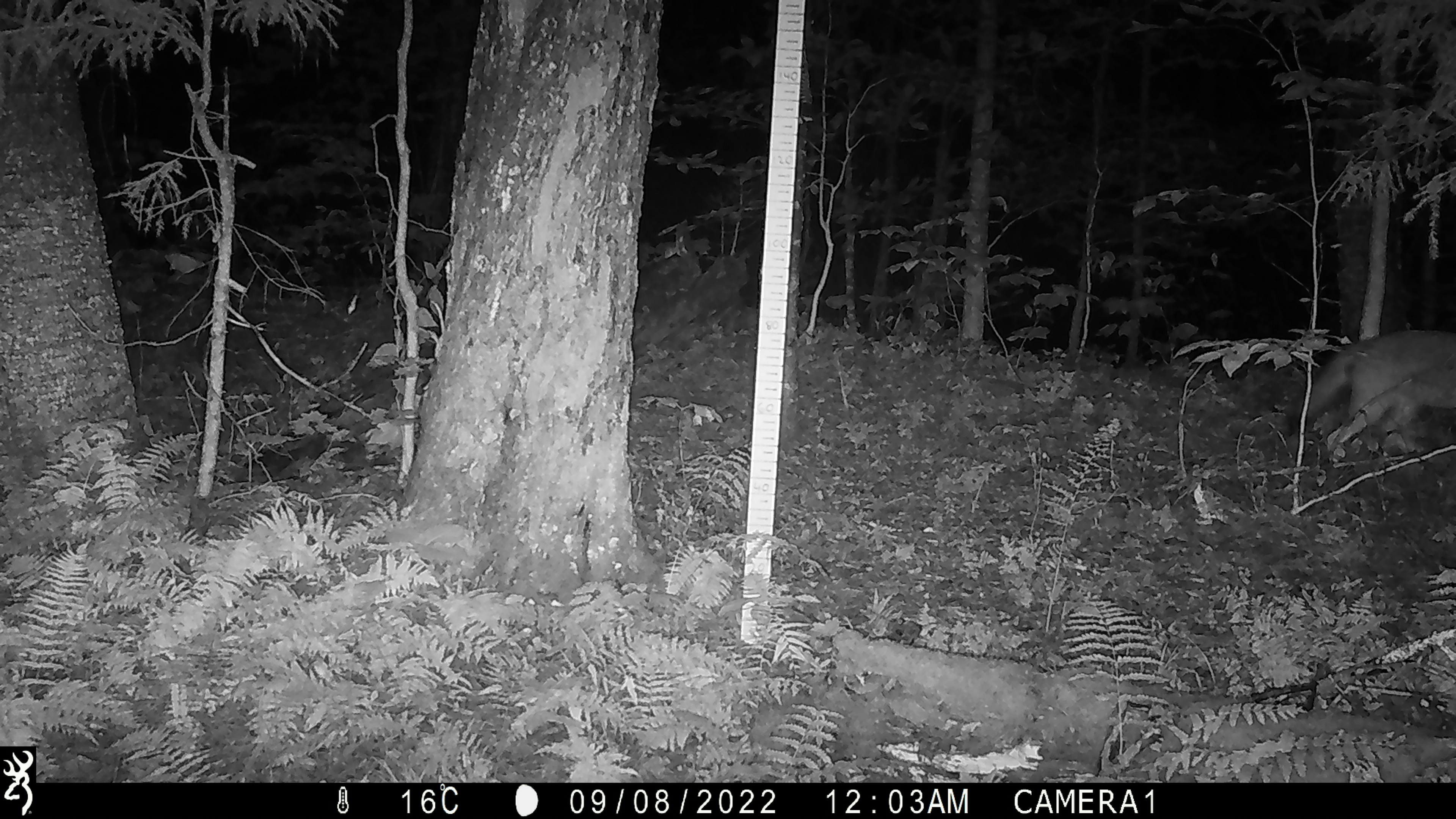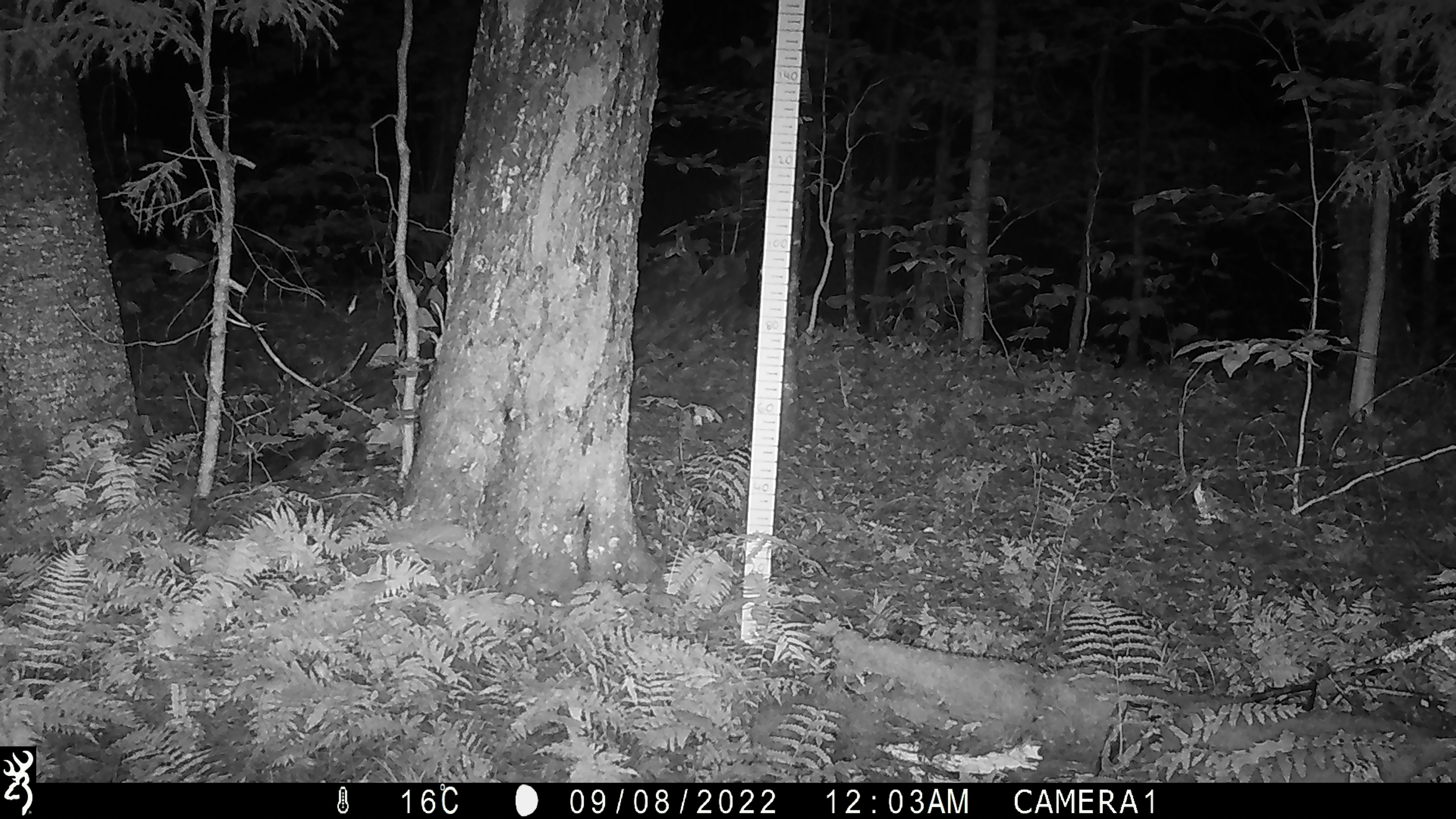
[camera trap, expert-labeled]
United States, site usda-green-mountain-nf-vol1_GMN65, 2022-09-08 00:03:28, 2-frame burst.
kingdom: Animalia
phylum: Chordata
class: Mammalia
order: Carnivora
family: Canidae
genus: Canis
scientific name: Canis latrans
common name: coyote